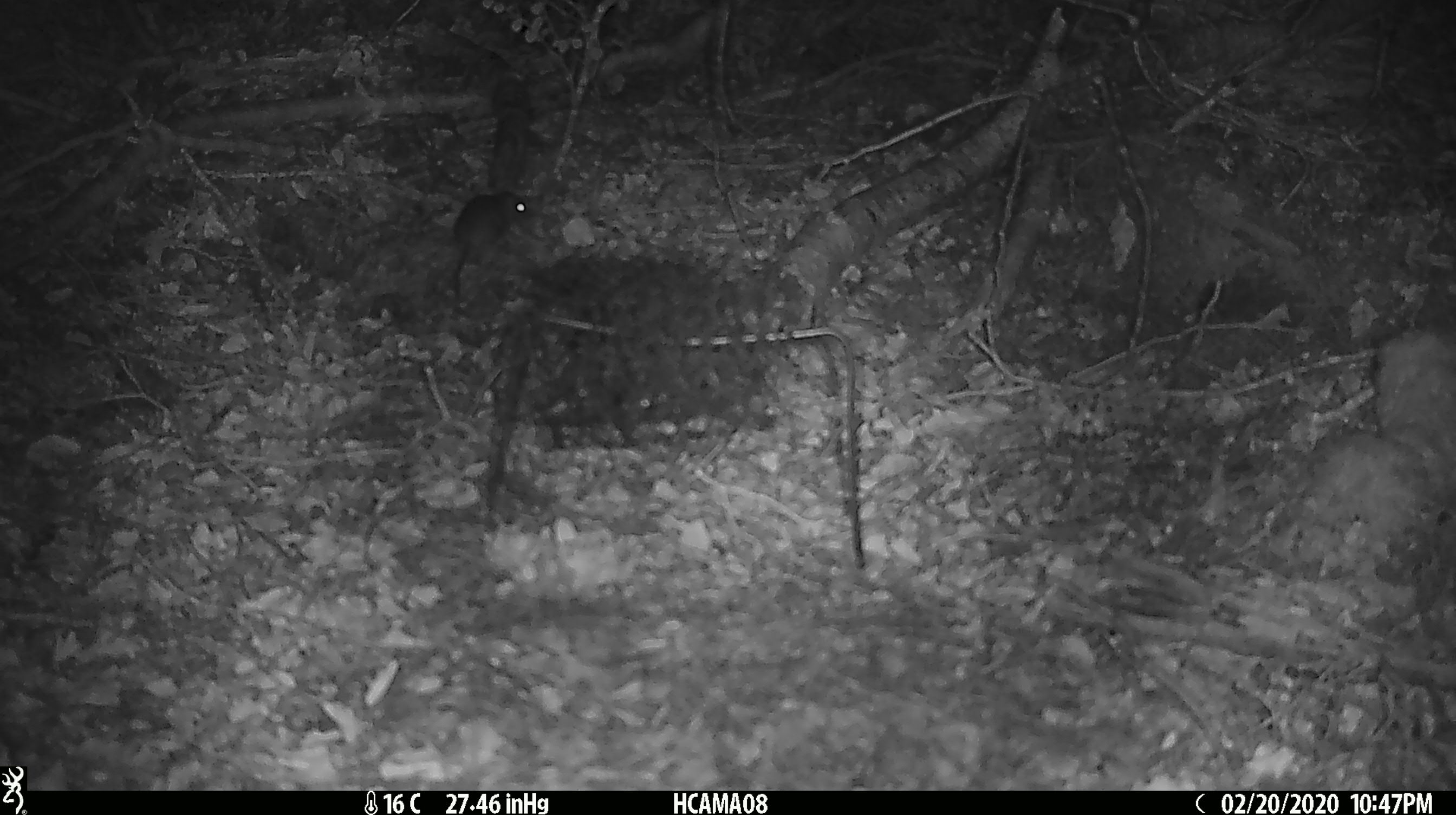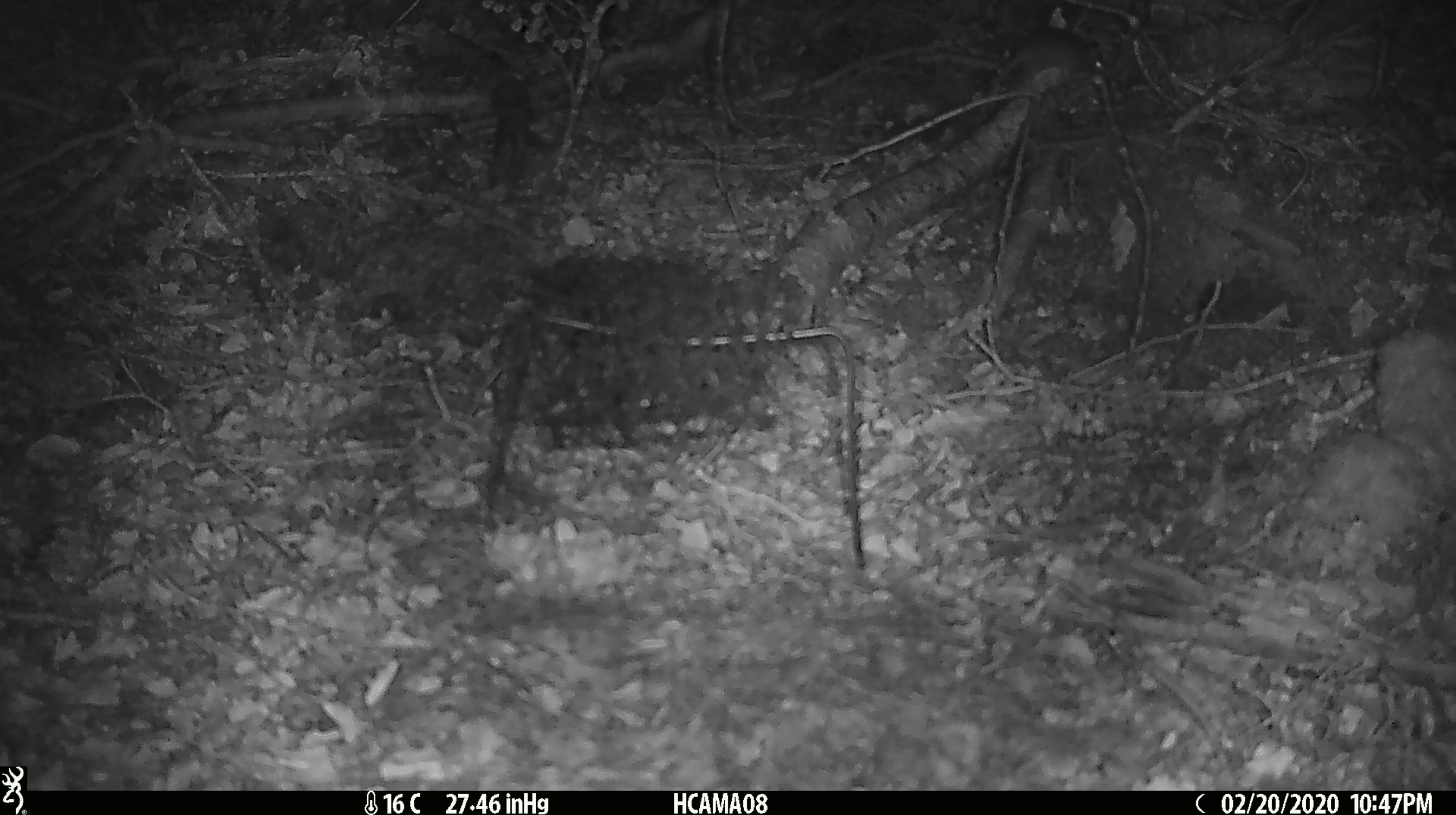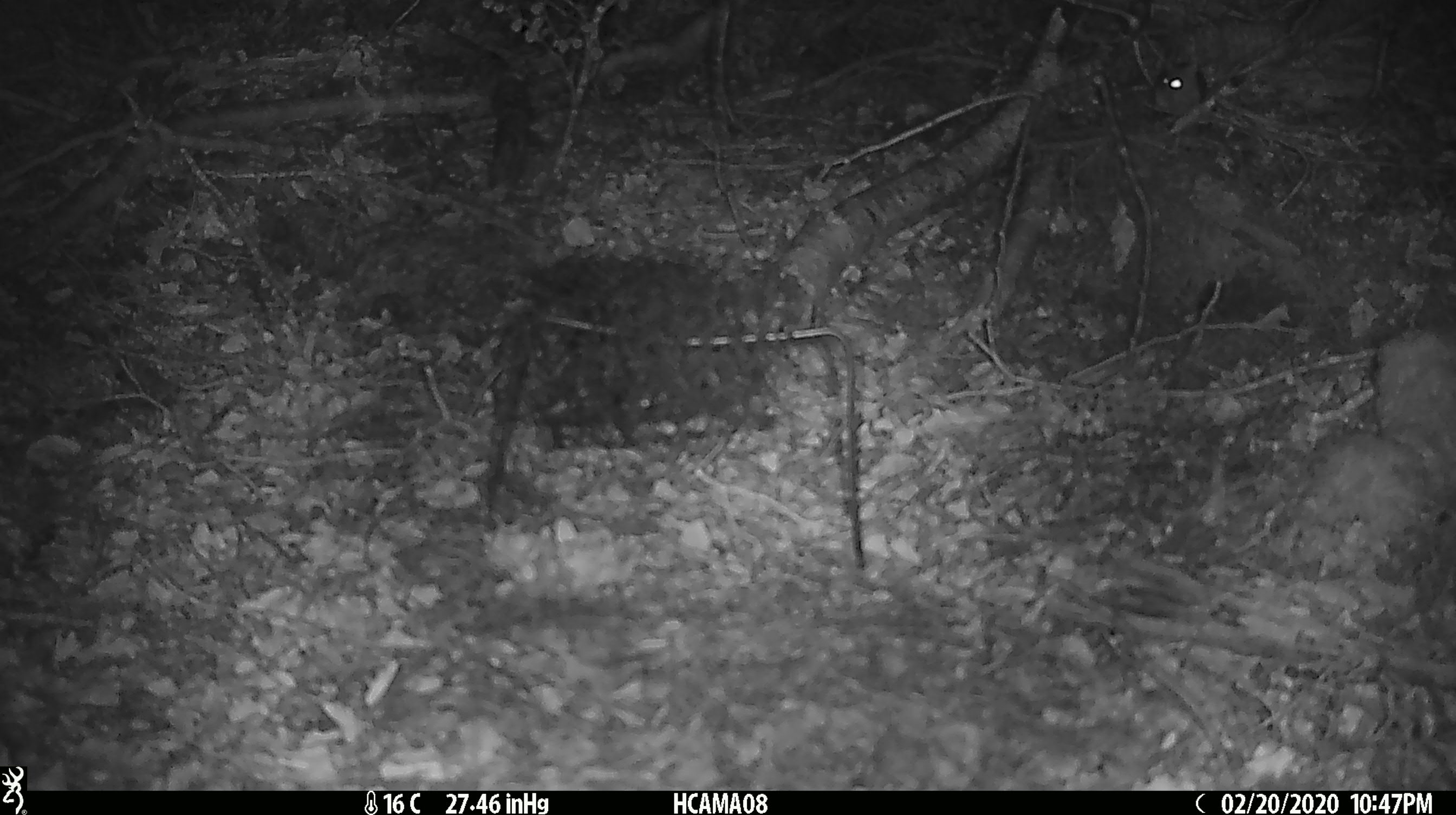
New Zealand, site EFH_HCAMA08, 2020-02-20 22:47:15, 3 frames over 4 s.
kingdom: Animalia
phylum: Chordata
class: Mammalia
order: Rodentia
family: Muridae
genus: Mus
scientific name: Mus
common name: mouse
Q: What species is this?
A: Mouse (Mus).